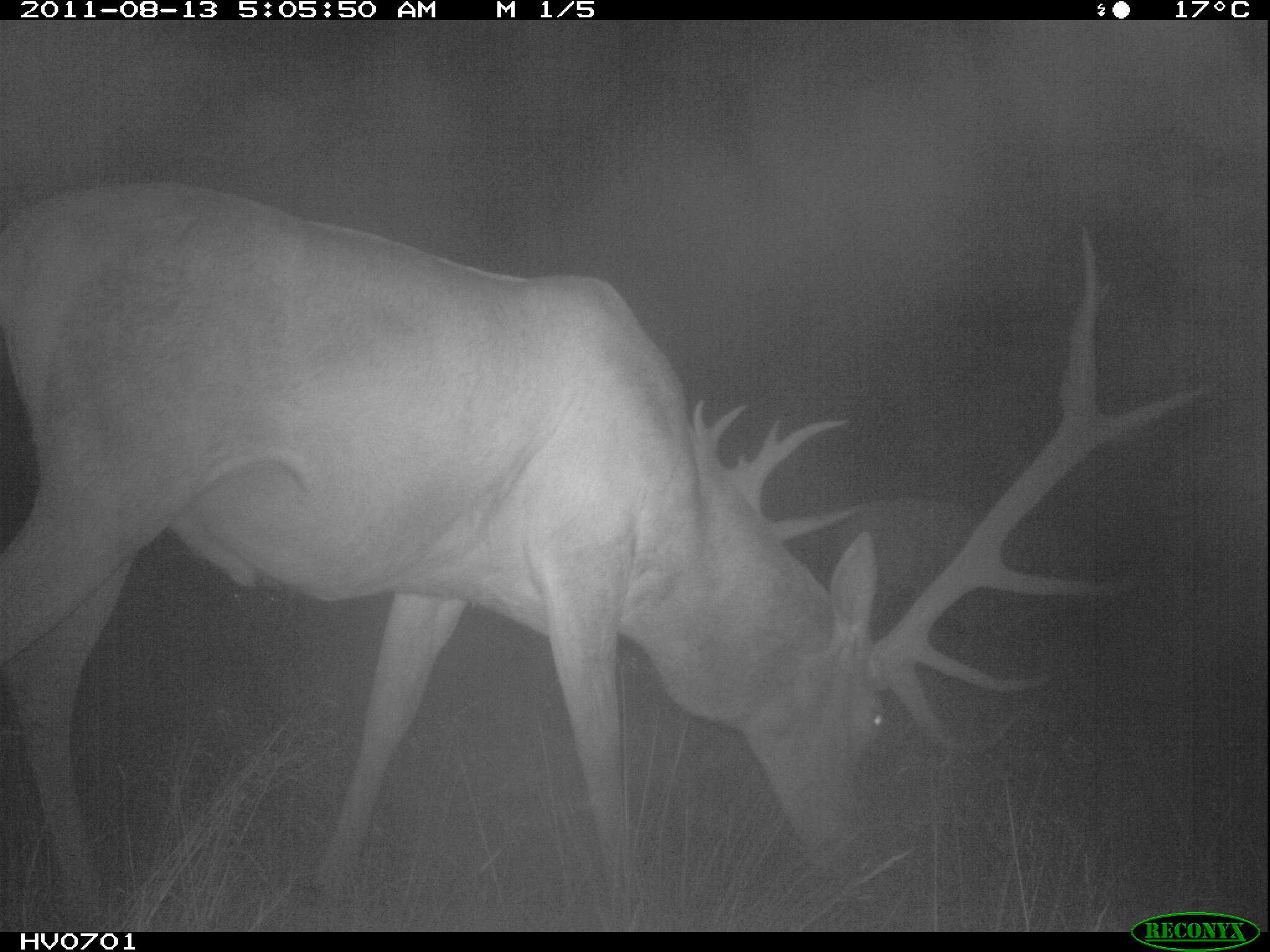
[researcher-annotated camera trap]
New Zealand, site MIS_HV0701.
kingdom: Animalia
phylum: Chordata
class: Mammalia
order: Artiodactyla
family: Cervidae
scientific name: Cervidae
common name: deer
Deer (Cervidae).